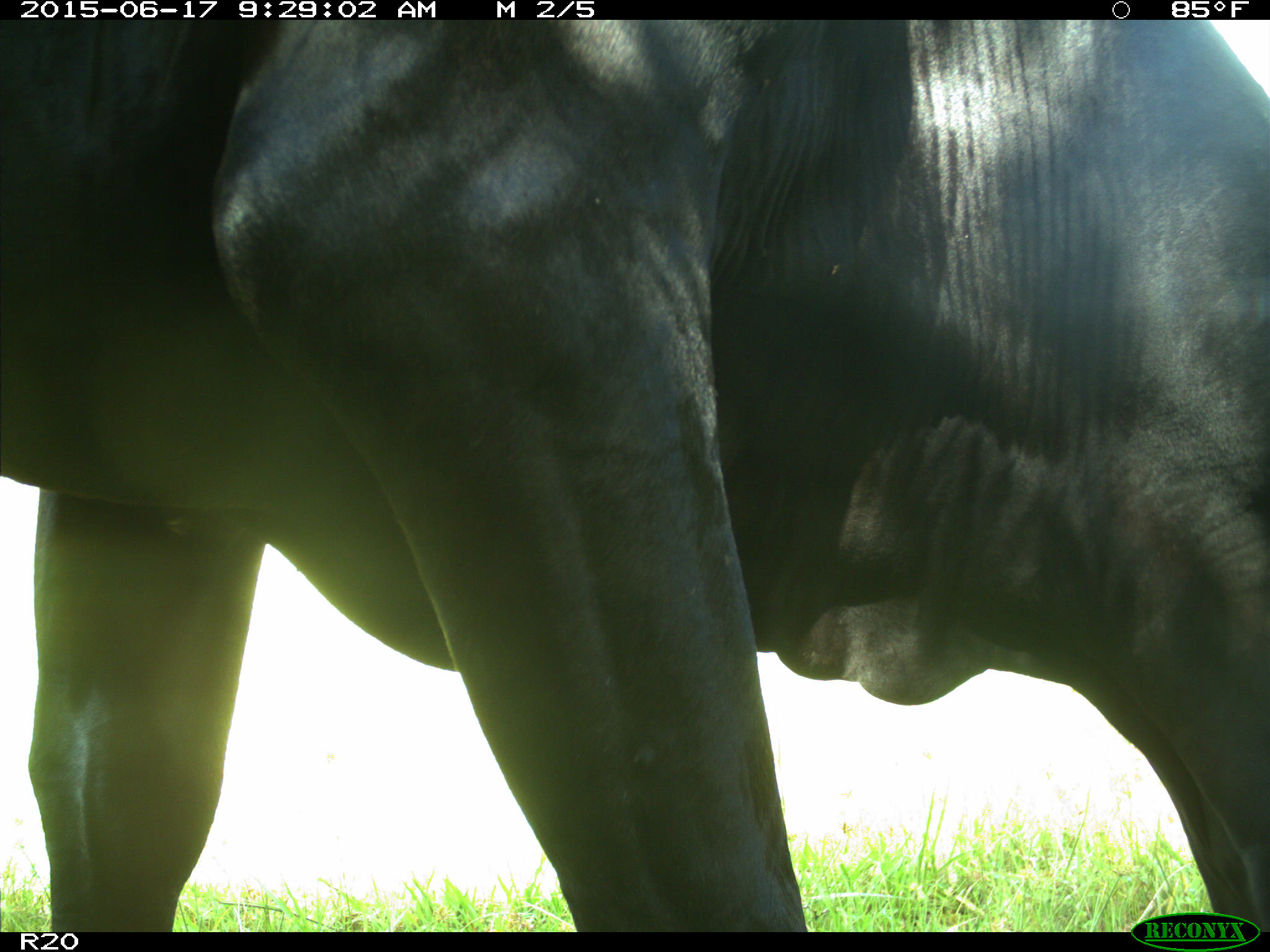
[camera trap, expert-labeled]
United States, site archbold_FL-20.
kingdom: Animalia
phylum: Chordata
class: Mammalia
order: Artiodactyla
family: Bovidae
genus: Bos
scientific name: Bos taurus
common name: domestic cow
Bos taurus (domestic cow).